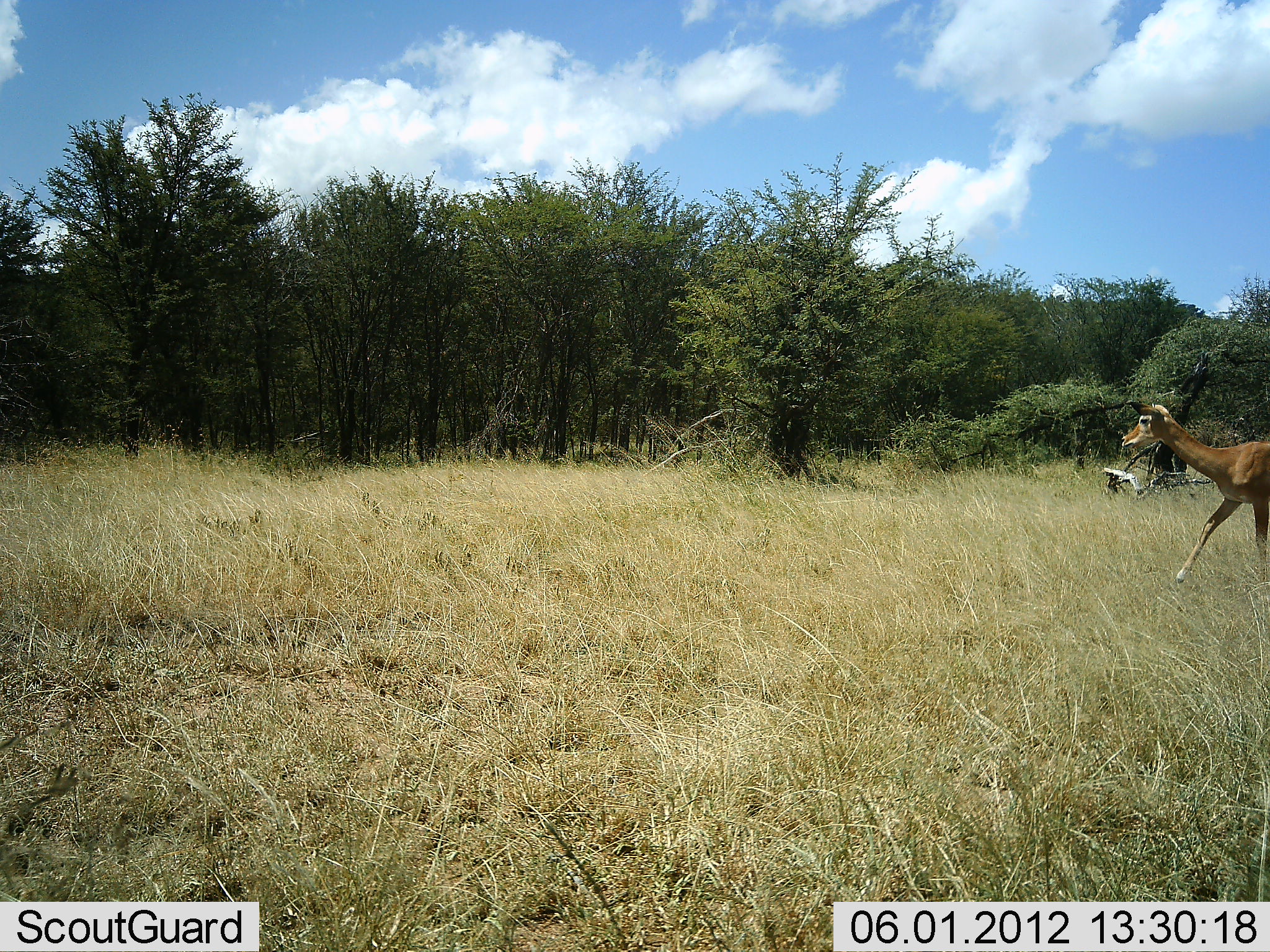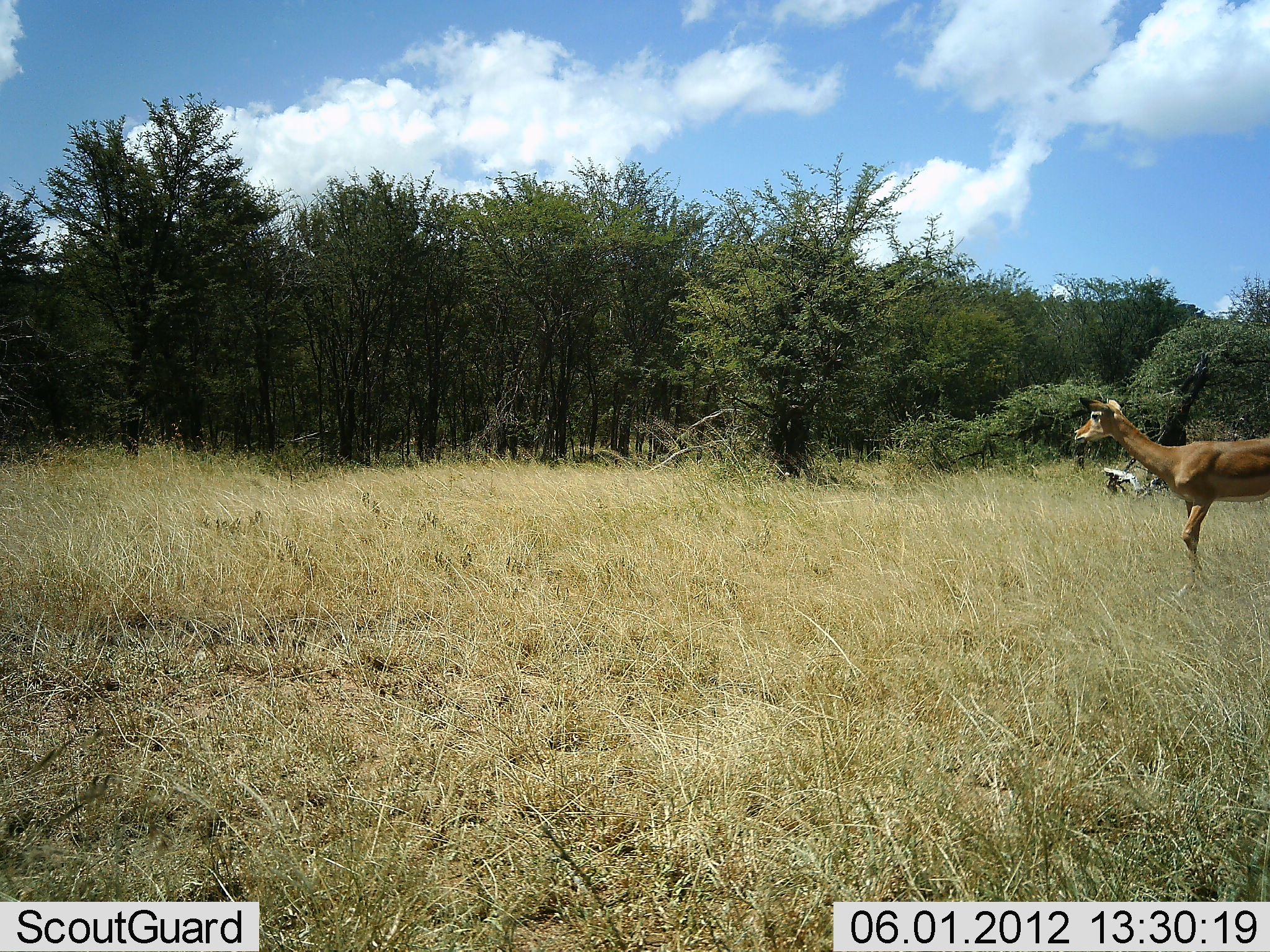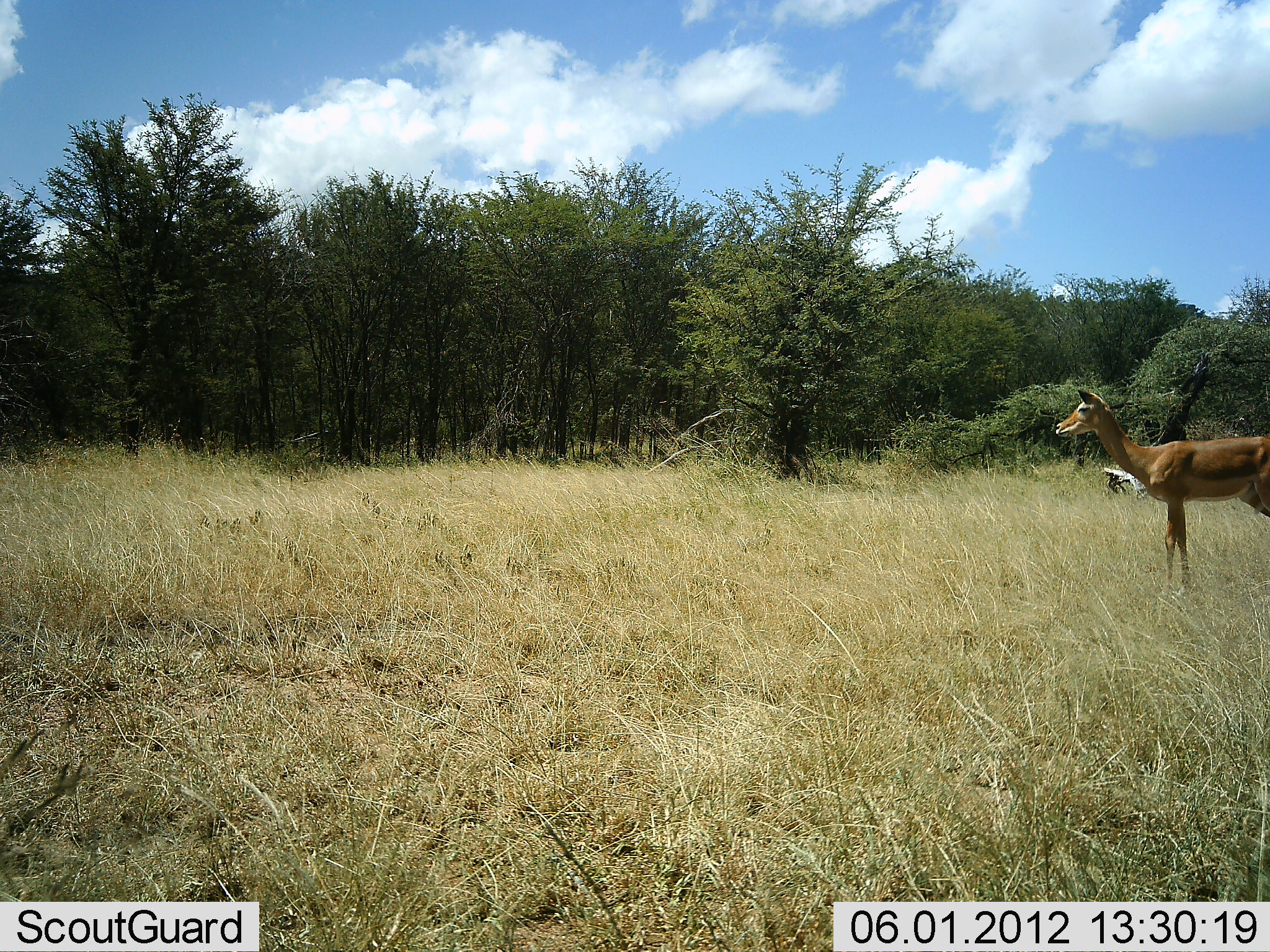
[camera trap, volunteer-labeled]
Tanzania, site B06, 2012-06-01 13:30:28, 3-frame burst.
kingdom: Animalia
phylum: Chordata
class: Mammalia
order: Artiodactyla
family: Bovidae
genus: Aepyceros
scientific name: Aepyceros melampus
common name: impala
Impala (Aepyceros melampus), count 1. Behavior (volunteer vote fractions): standing 10%, resting 0%, moving 90%, interacting 0%. Young present (vote fraction): 0%. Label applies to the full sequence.